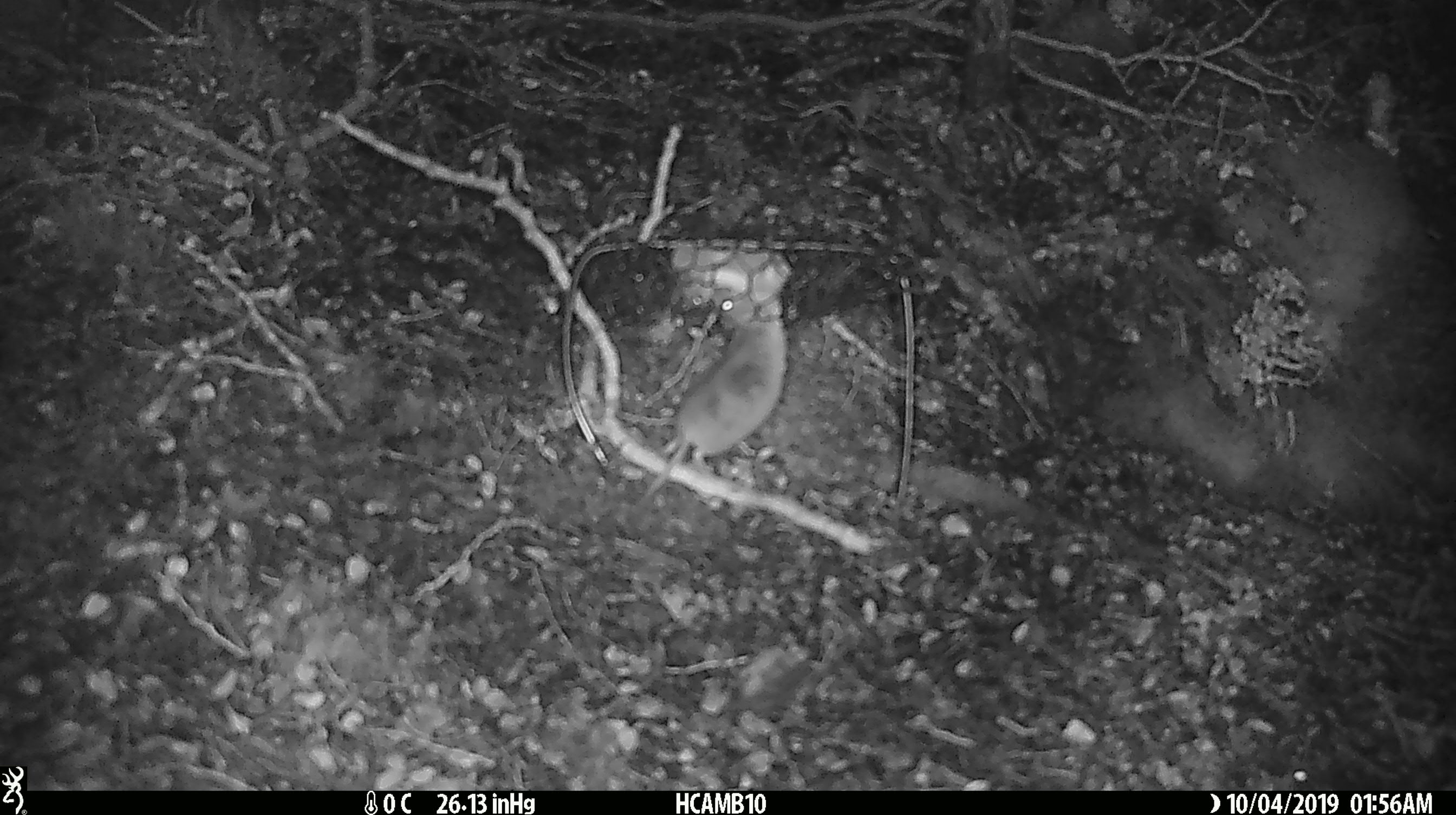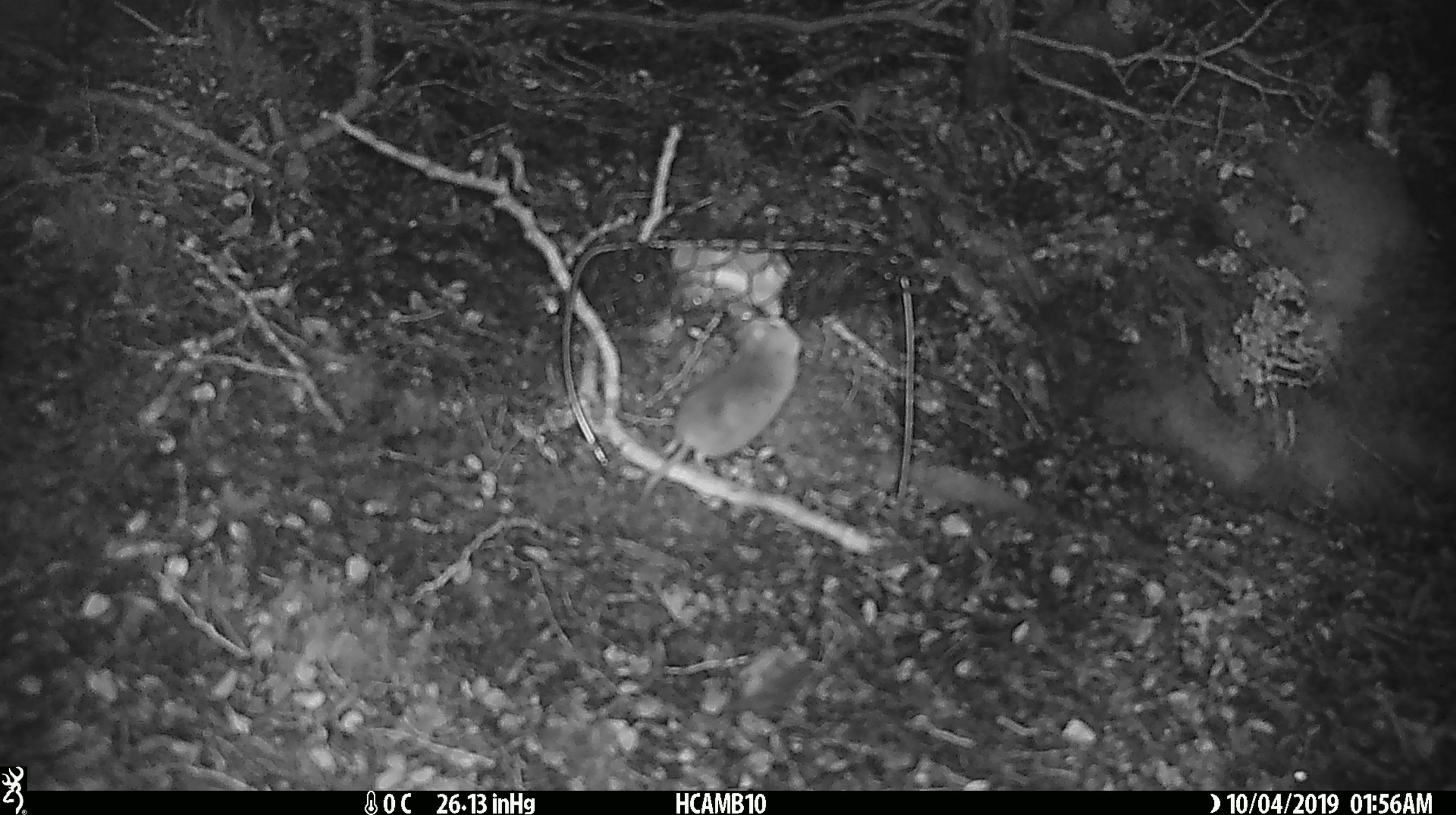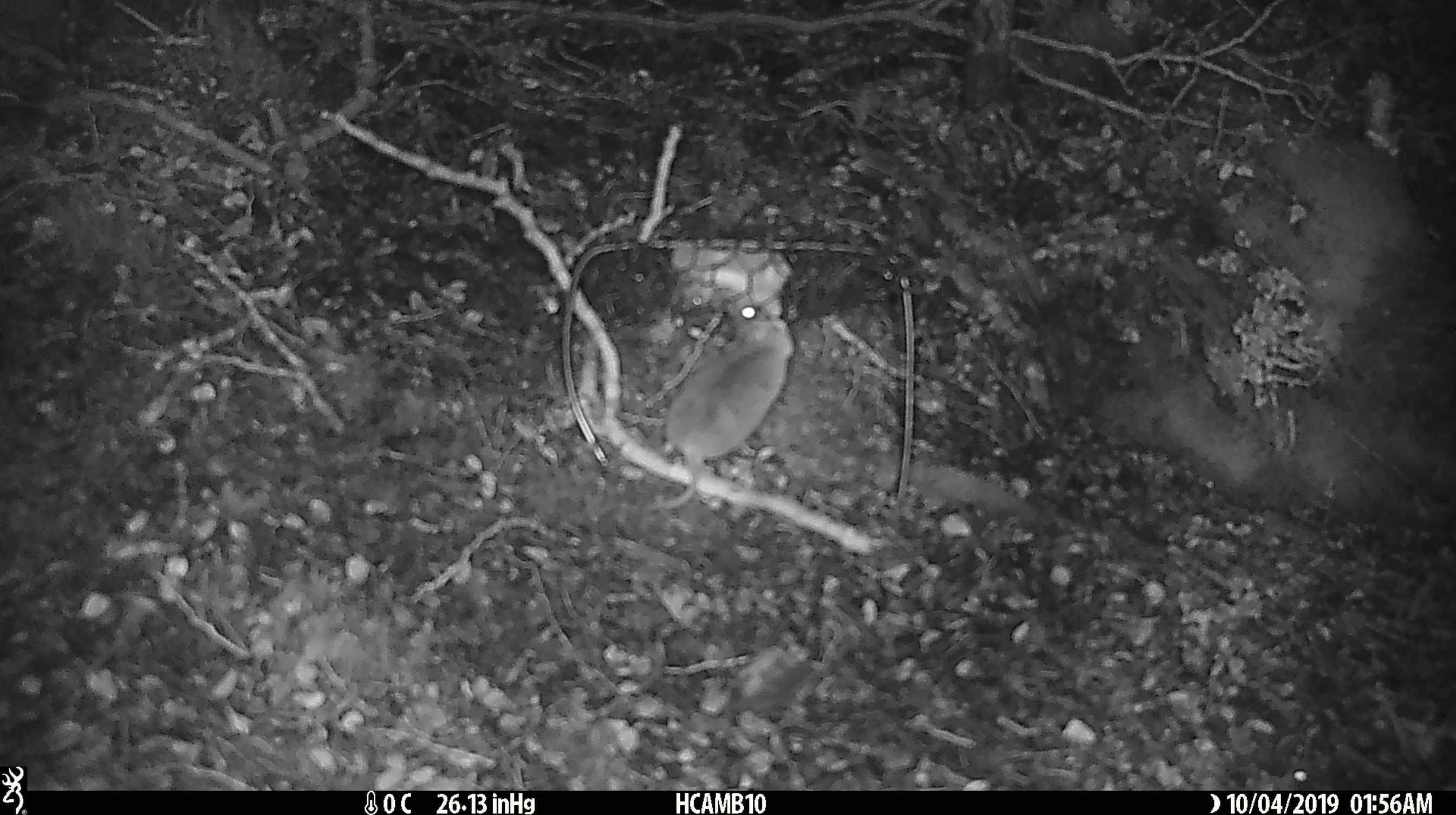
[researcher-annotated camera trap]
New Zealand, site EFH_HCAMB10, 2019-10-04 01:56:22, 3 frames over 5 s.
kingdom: Animalia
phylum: Chordata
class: Mammalia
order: Rodentia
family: Muridae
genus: Mus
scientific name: Mus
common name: mouse